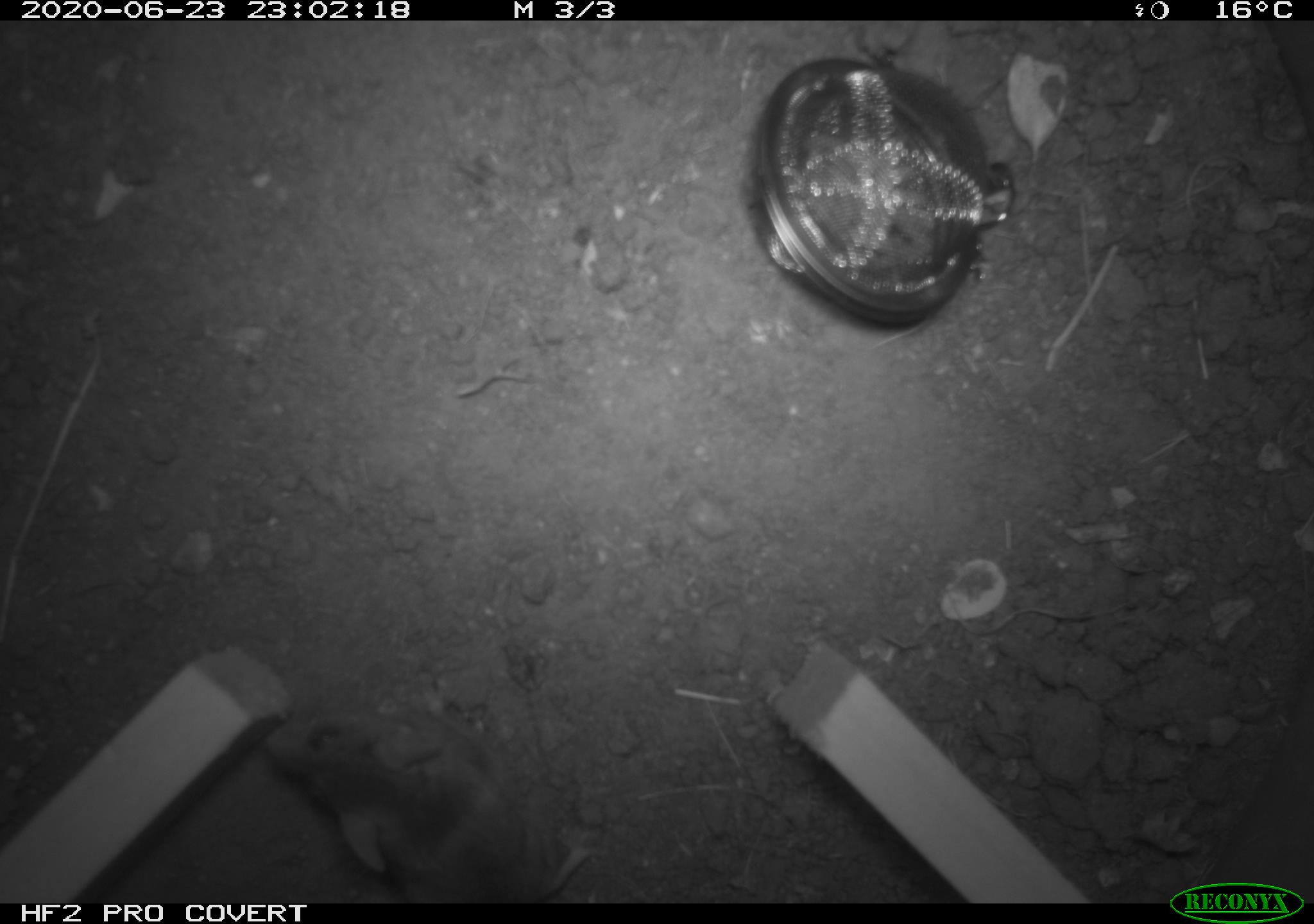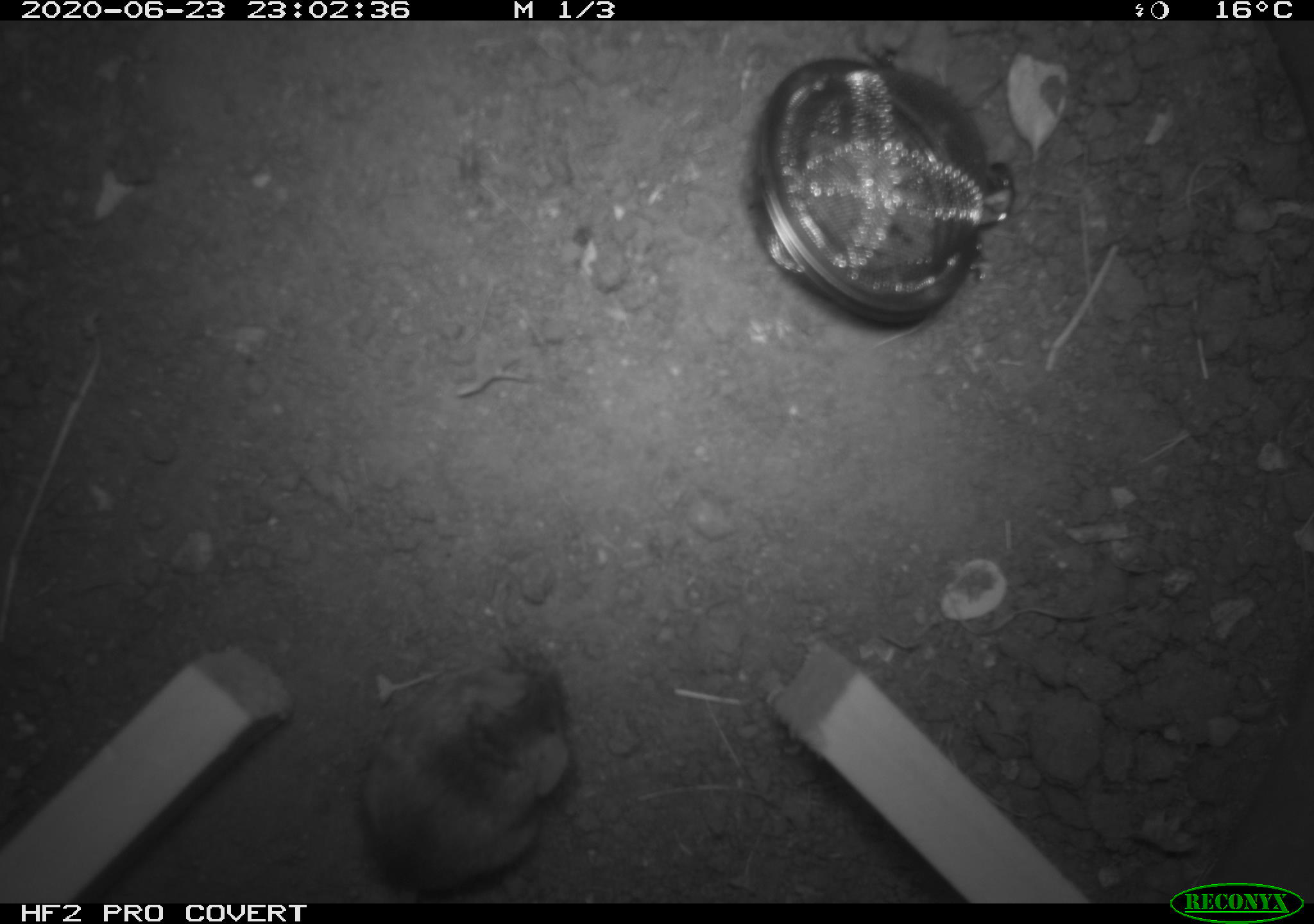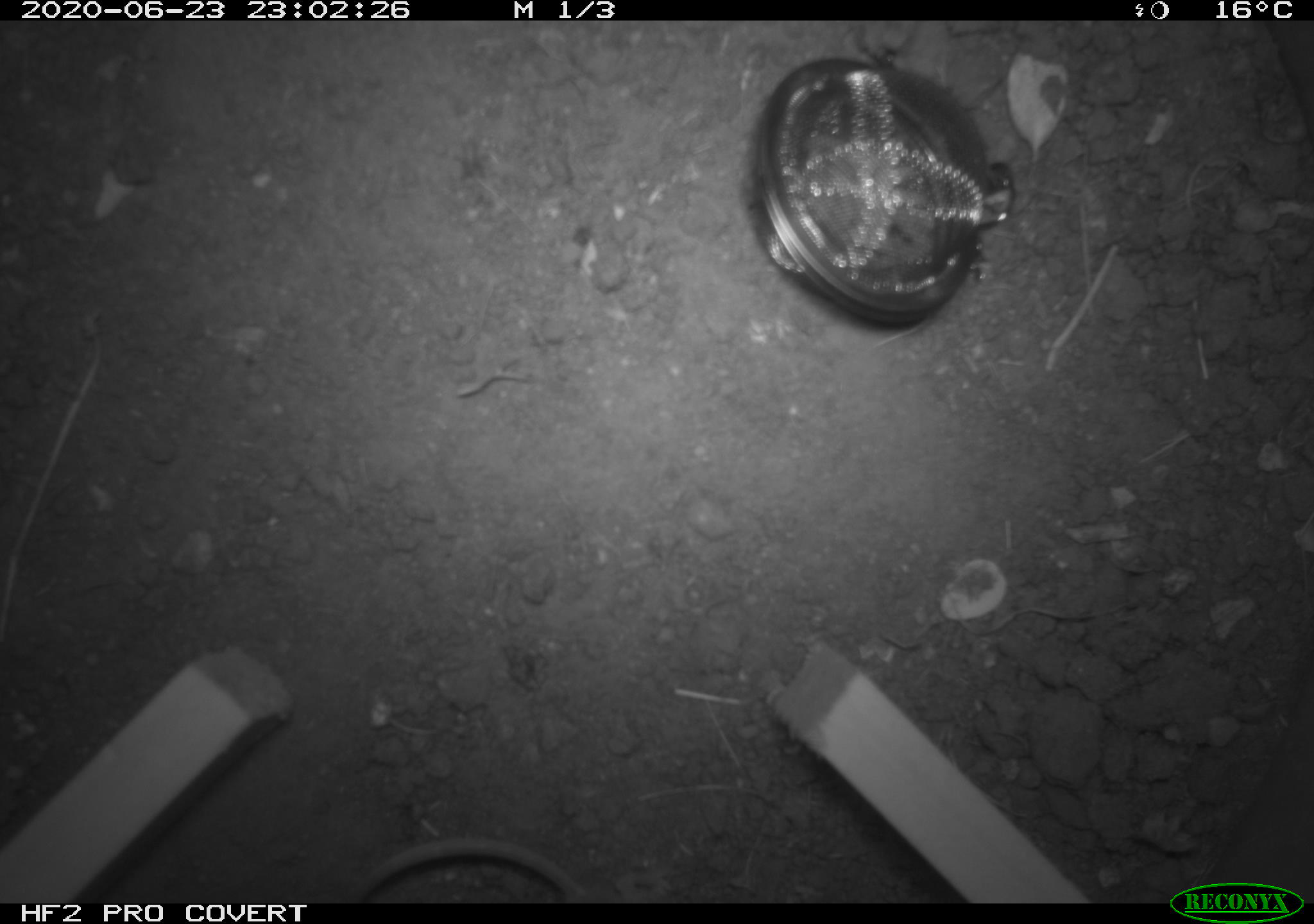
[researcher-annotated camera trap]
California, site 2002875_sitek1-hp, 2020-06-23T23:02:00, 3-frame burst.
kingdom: Animalia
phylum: Chordata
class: Mammalia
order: Rodentia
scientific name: Rodentia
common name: mouse species